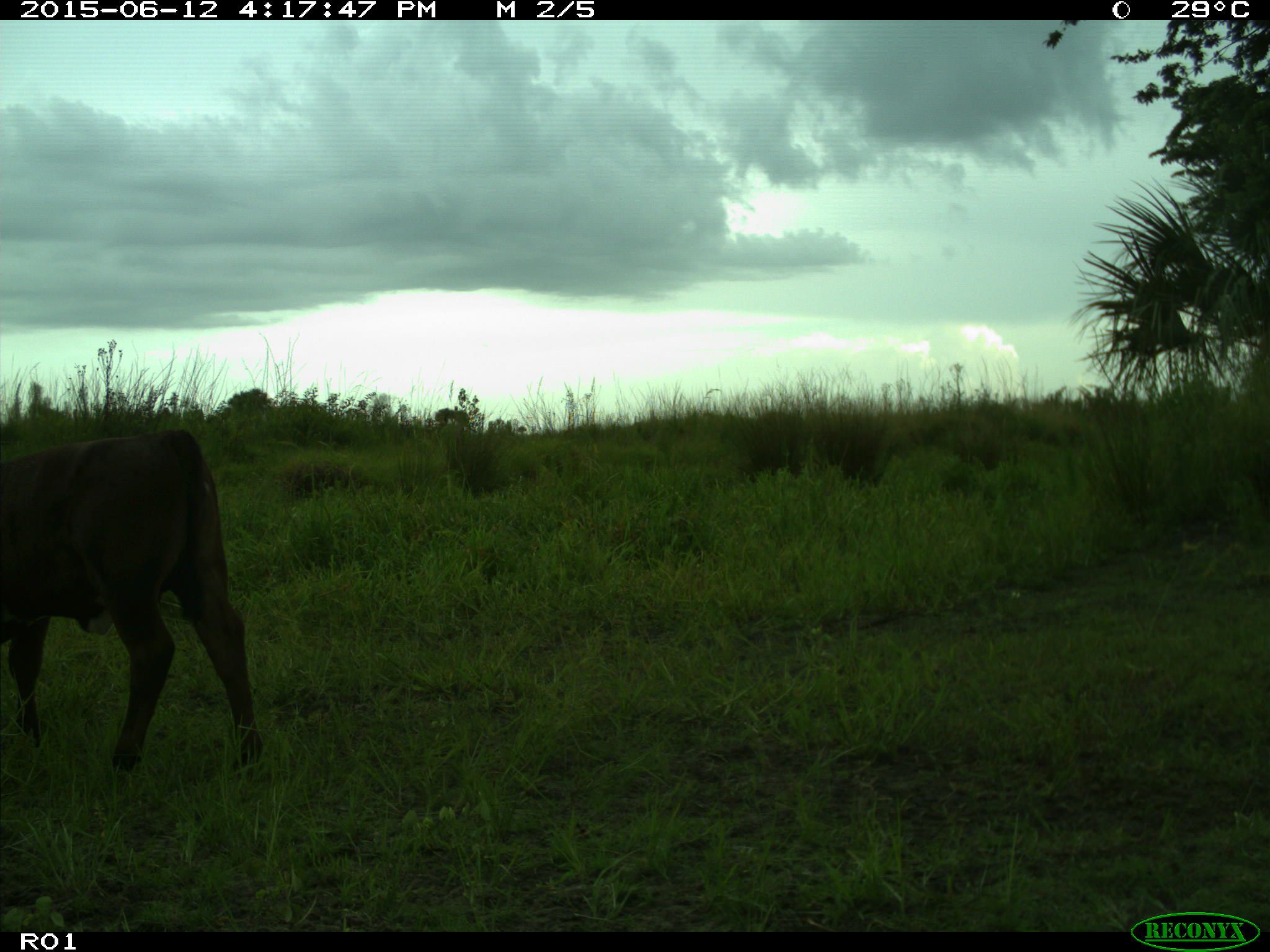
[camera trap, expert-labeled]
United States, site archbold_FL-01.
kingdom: Animalia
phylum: Chordata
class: Mammalia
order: Artiodactyla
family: Bovidae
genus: Bos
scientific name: Bos taurus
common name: domestic cow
Bos taurus (domestic cow).